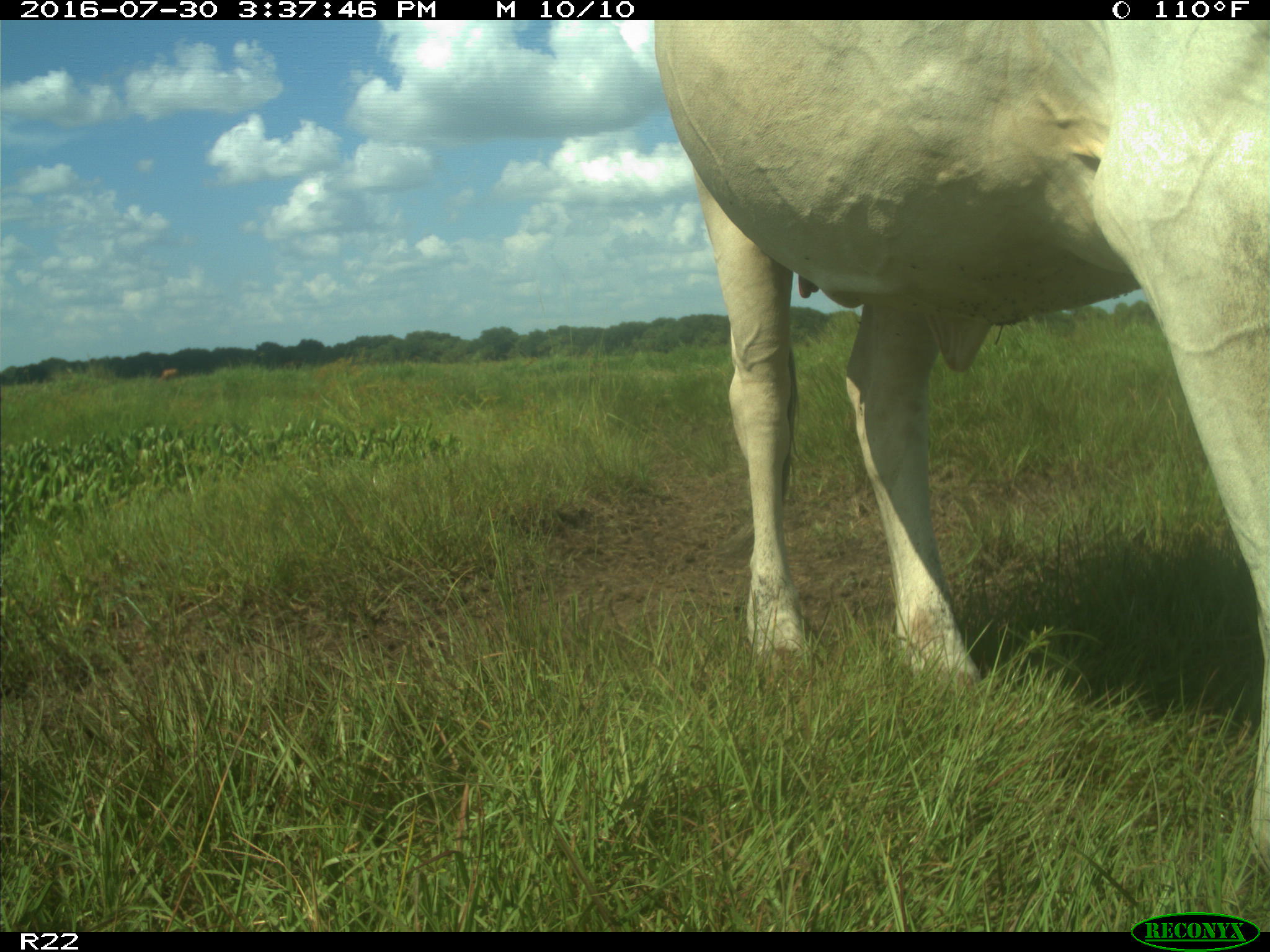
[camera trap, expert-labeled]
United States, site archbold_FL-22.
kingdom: Animalia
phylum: Chordata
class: Mammalia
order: Artiodactyla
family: Bovidae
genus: Bos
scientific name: Bos taurus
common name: domestic cow